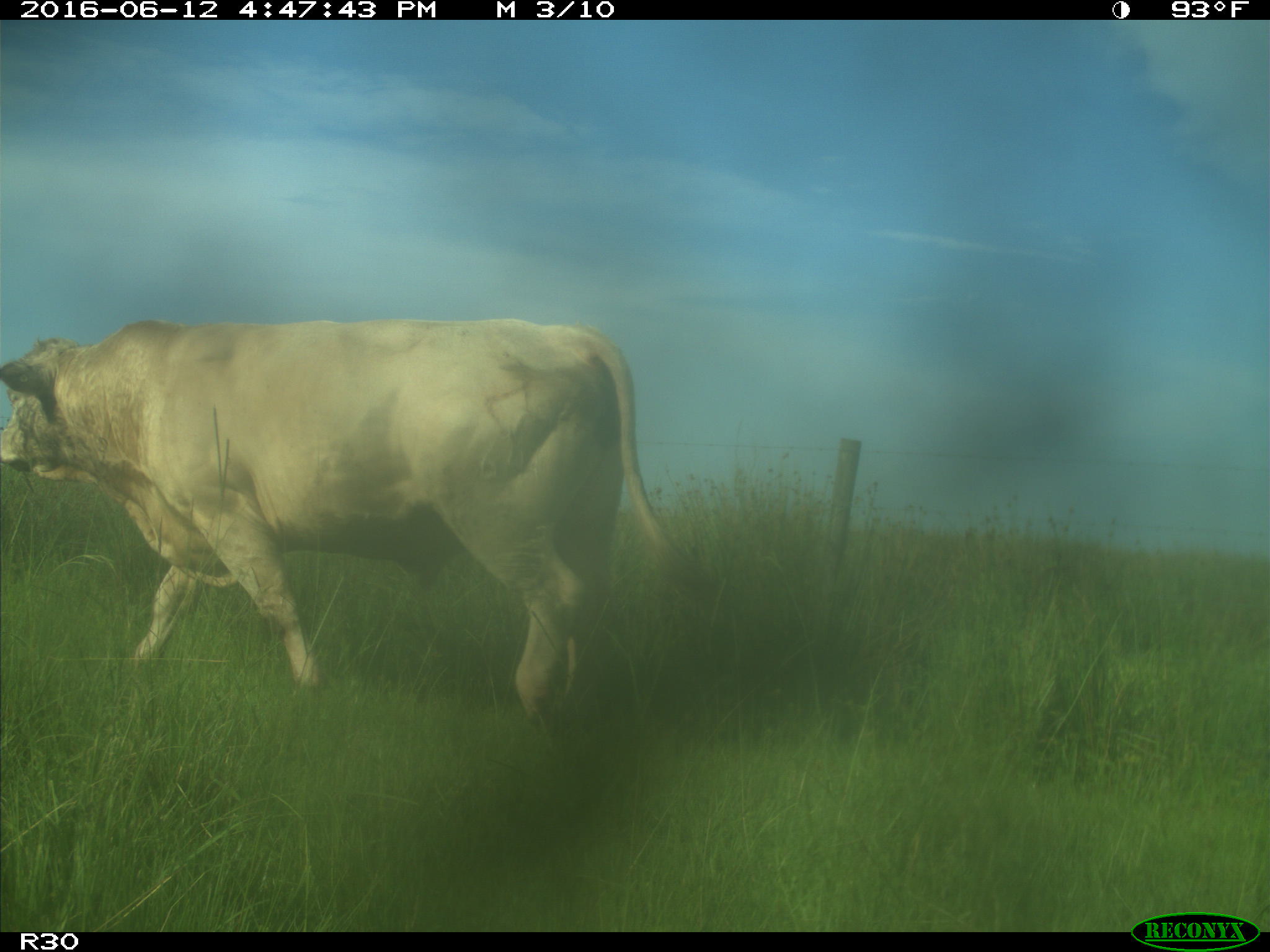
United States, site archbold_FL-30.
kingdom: Animalia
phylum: Chordata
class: Mammalia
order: Artiodactyla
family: Bovidae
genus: Bos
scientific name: Bos taurus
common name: domestic cow